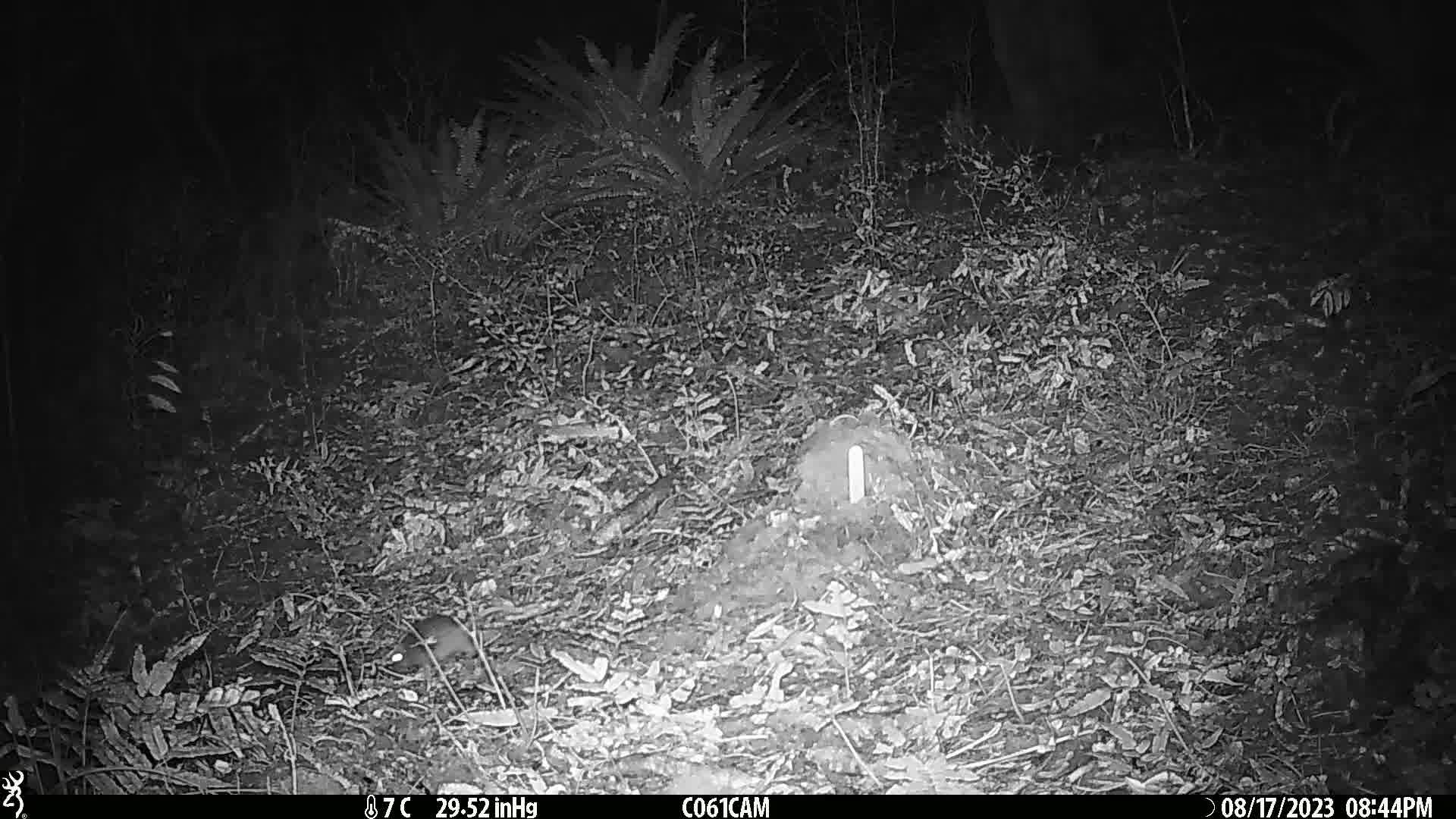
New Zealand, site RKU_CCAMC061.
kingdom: Animalia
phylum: Chordata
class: Mammalia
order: Rodentia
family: Muridae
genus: Rattus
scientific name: Rattus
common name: rat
Rat (Rattus).